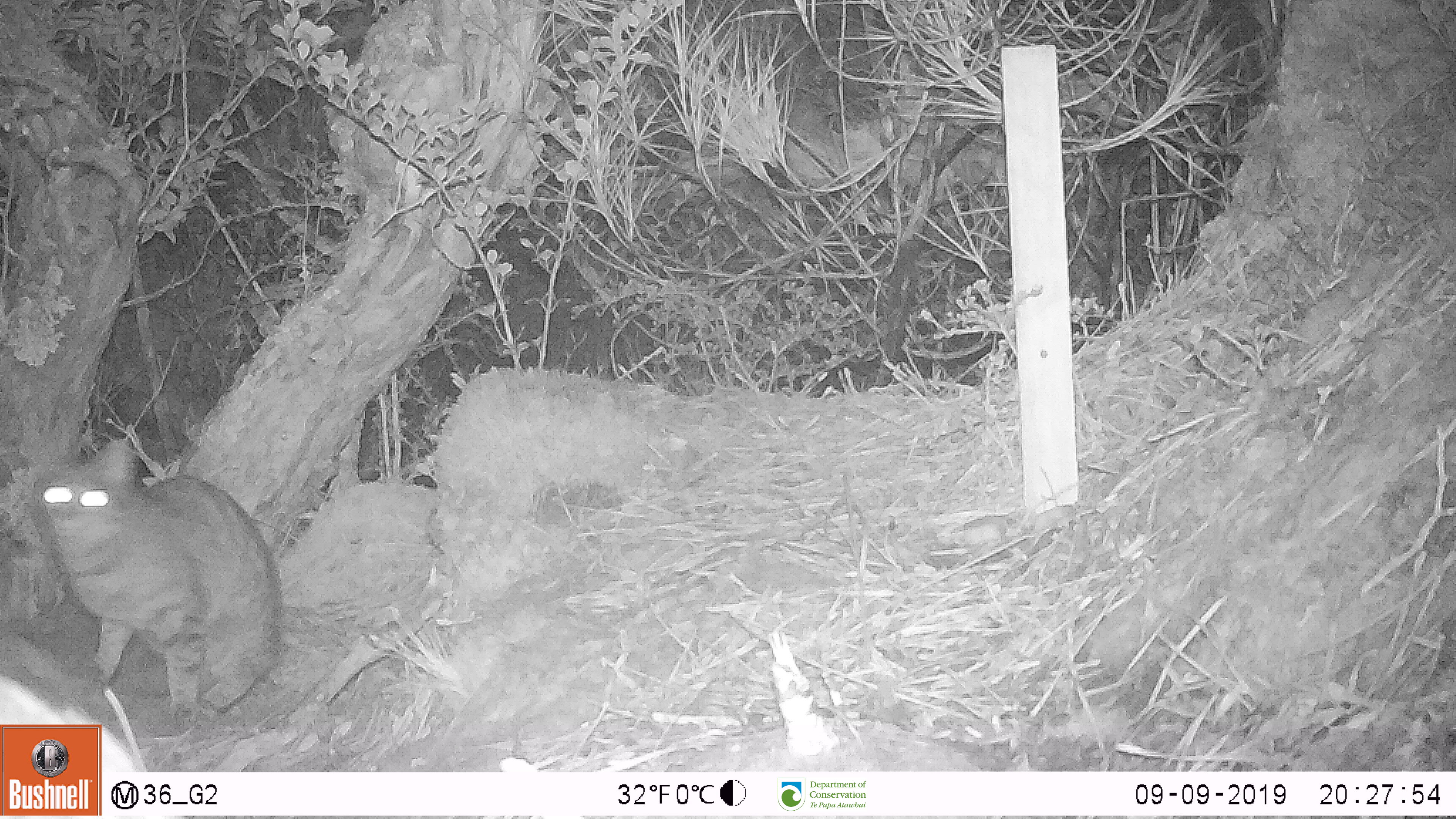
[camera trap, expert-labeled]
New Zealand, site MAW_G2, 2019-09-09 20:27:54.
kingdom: Animalia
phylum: Chordata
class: Mammalia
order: Carnivora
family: Felidae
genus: Felis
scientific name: Felis catus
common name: domestic cat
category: cat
Cat (domestic cat) (Felis catus).